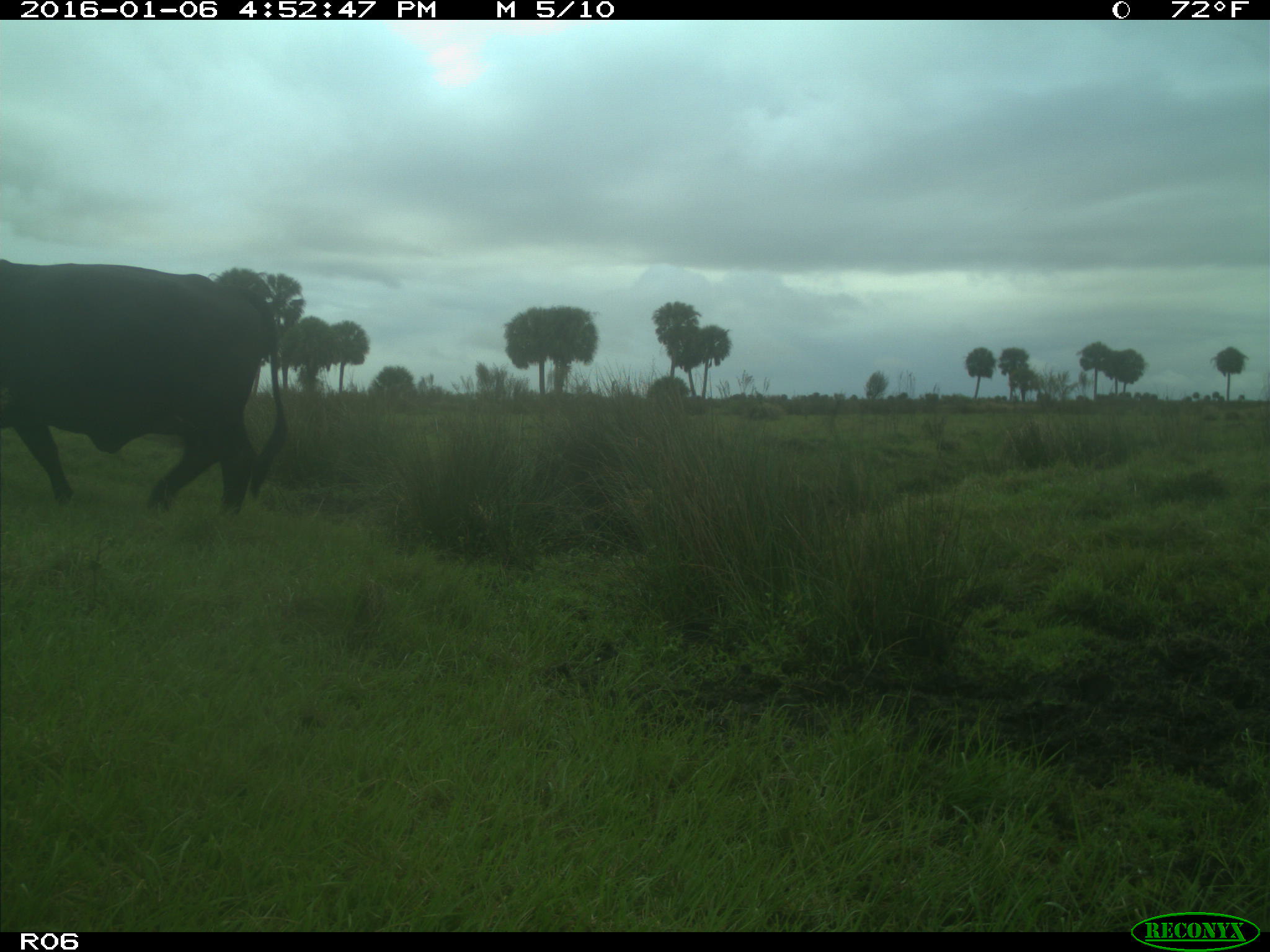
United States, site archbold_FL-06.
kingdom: Animalia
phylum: Chordata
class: Mammalia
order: Artiodactyla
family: Bovidae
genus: Bos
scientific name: Bos taurus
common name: domestic cow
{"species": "Bos taurus (domestic cow)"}